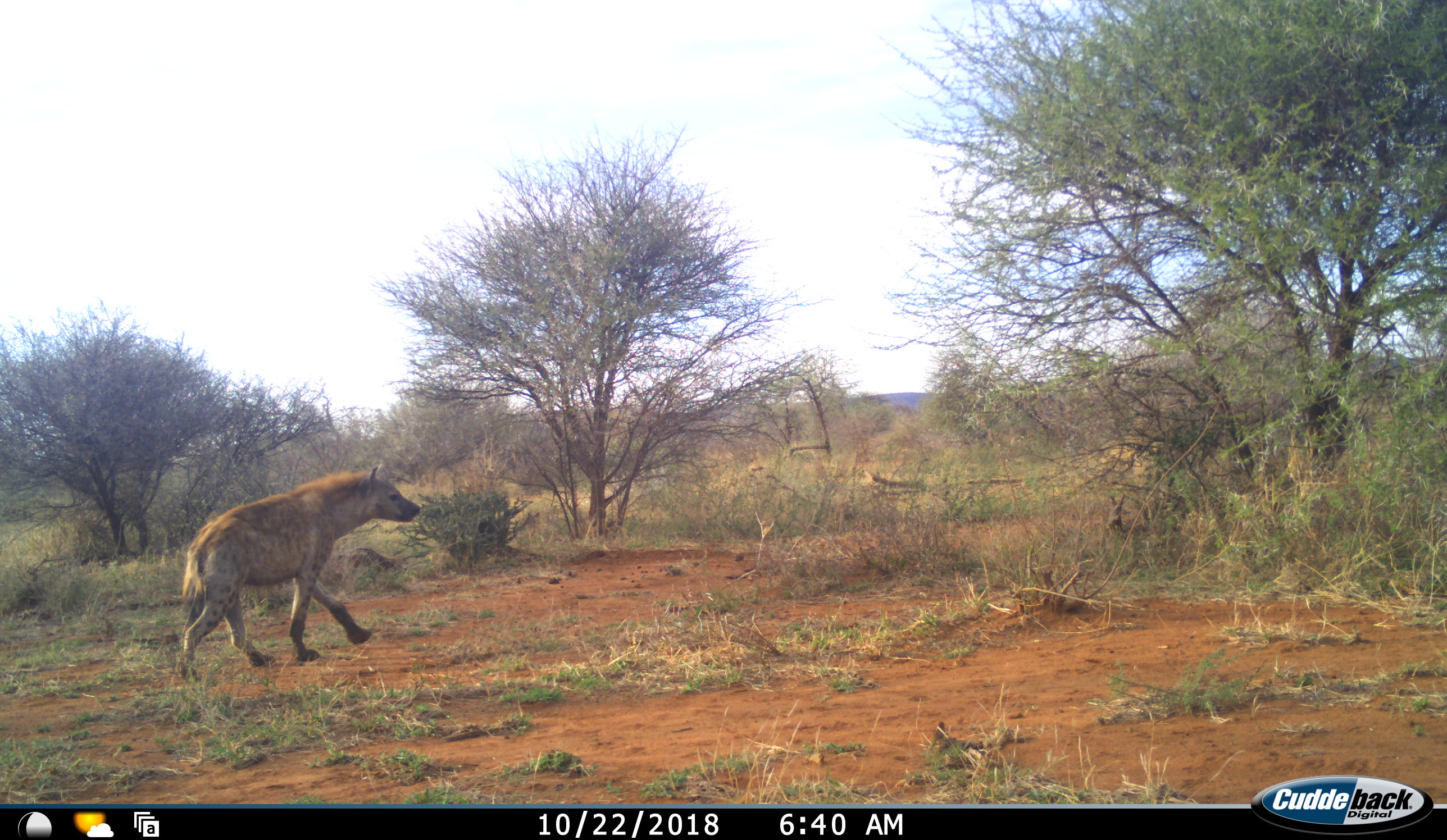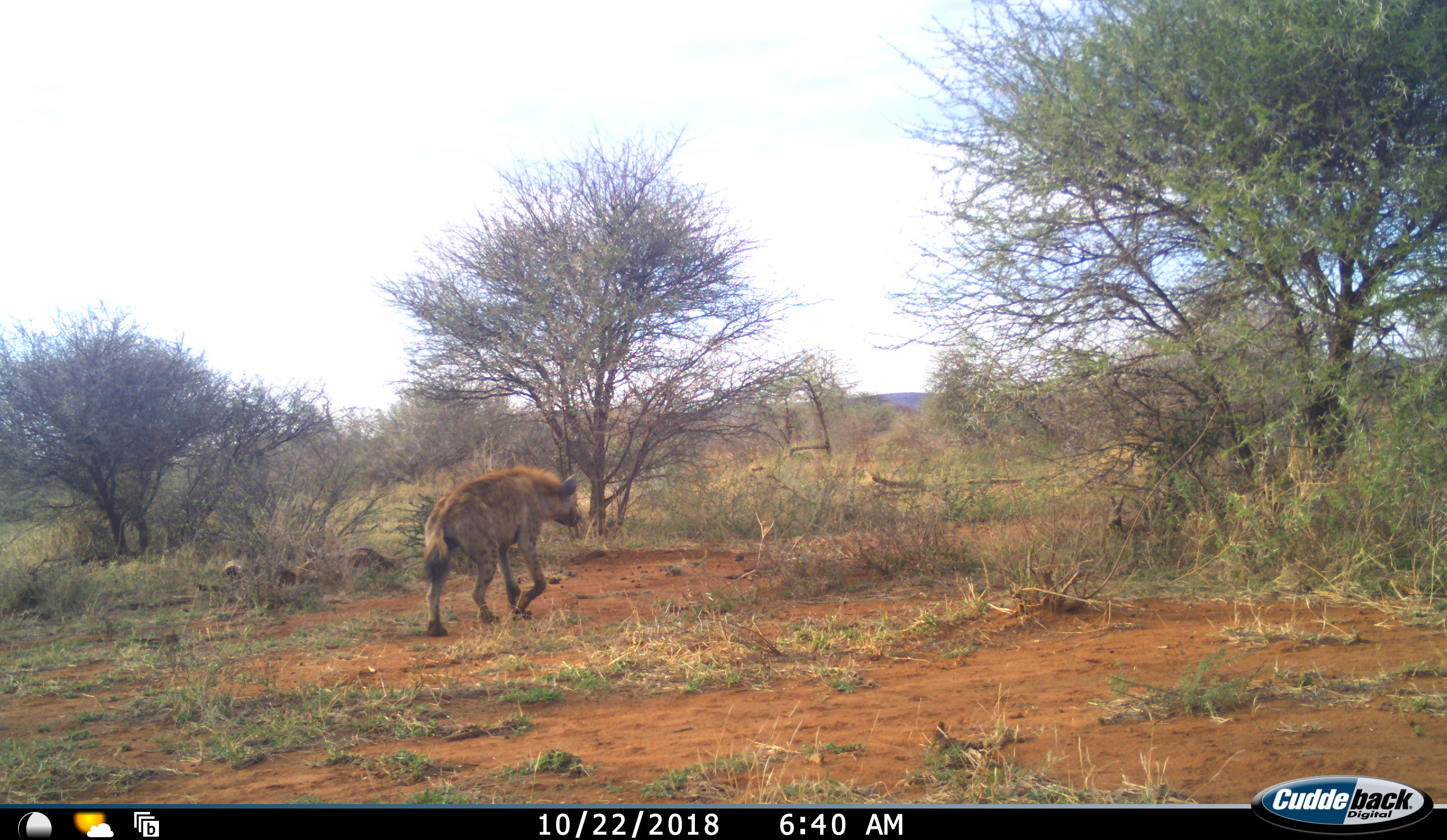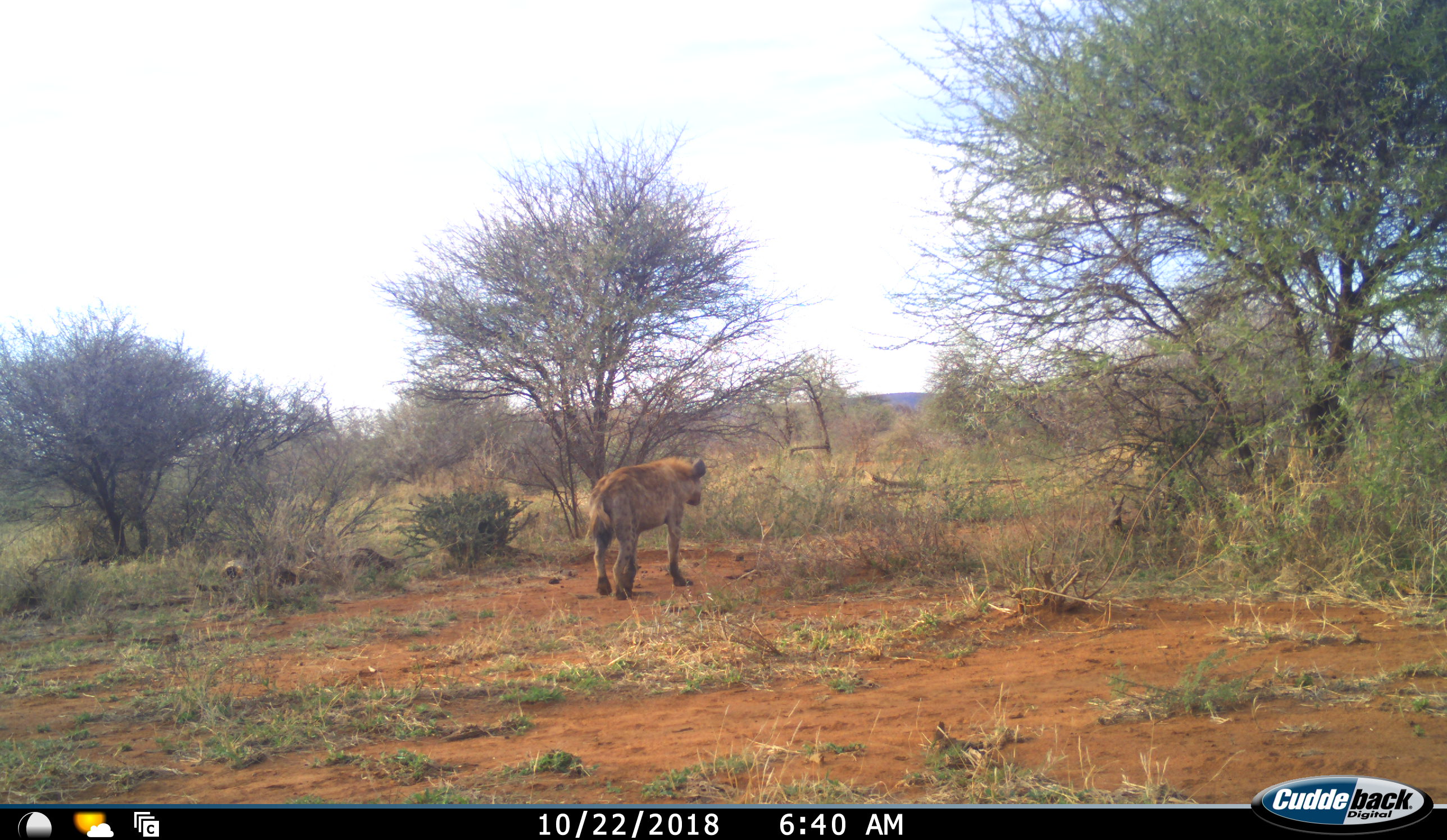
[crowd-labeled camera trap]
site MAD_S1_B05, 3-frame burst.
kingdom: Animalia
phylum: Chordata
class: Mammalia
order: Carnivora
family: Hyaenidae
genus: Crocuta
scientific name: Crocuta crocuta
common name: spotted hyena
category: hyenaspotted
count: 1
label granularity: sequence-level